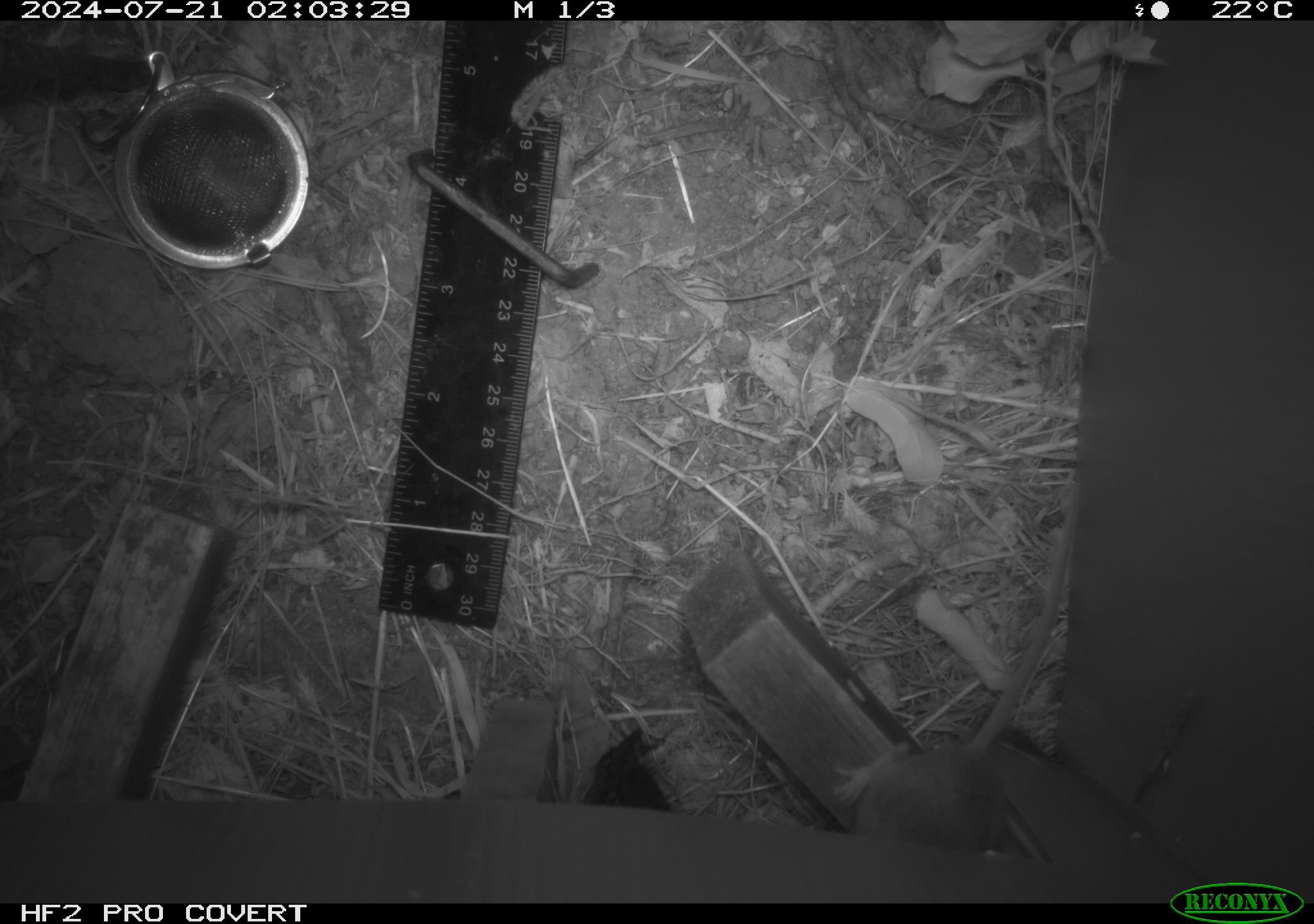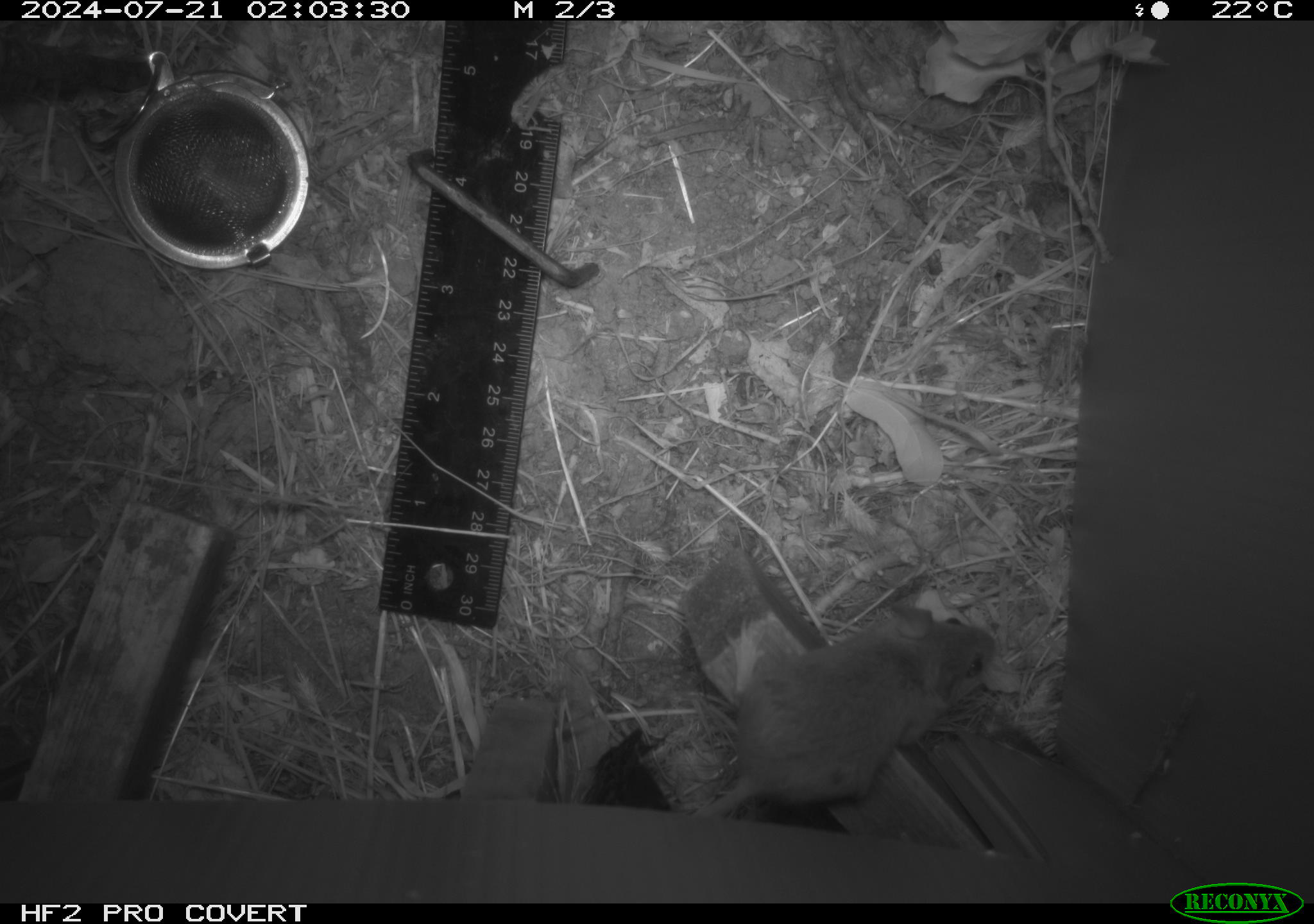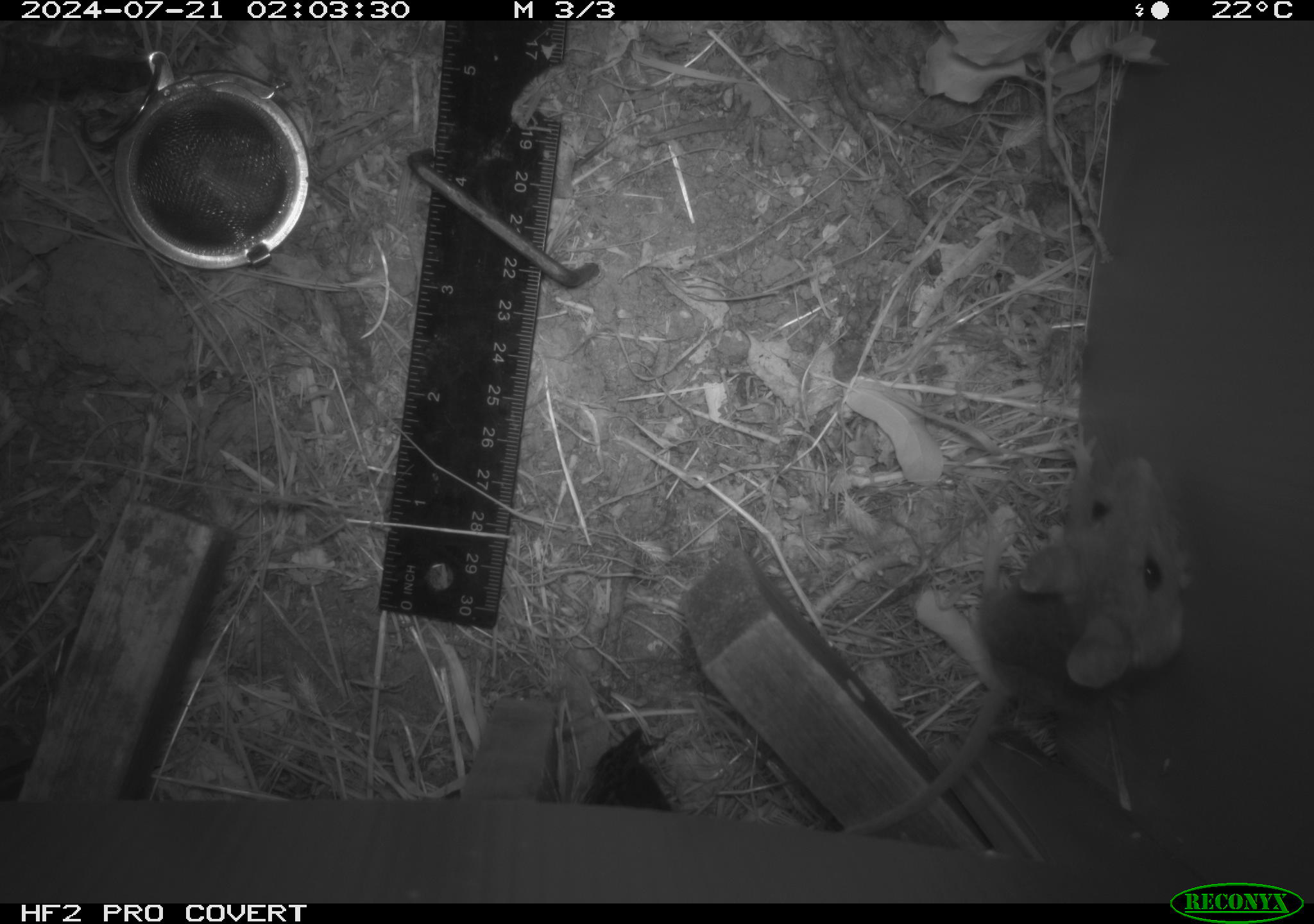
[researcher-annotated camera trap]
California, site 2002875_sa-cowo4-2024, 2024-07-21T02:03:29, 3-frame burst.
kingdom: Animalia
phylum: Chordata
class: Mammalia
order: Rodentia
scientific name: Rodentia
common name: mouse species